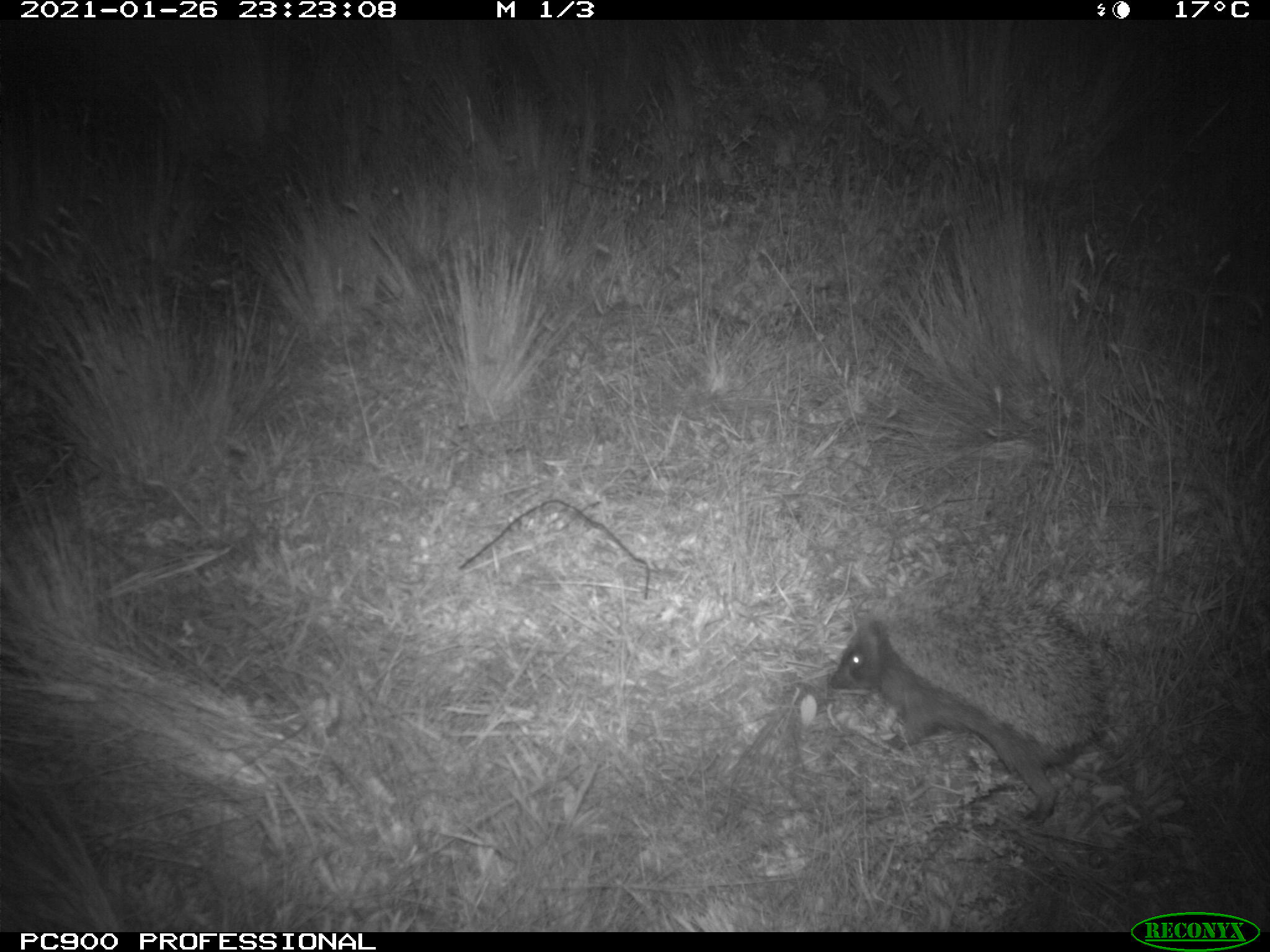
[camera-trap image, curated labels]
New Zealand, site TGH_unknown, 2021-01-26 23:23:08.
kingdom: Animalia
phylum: Chordata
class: Mammalia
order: Eulipotyphla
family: Erinaceidae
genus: Erinaceus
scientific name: Erinaceus europaeus europaeus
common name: european hedgehog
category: hedgehog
Hedgehog (european hedgehog) (Erinaceus europaeus europaeus).